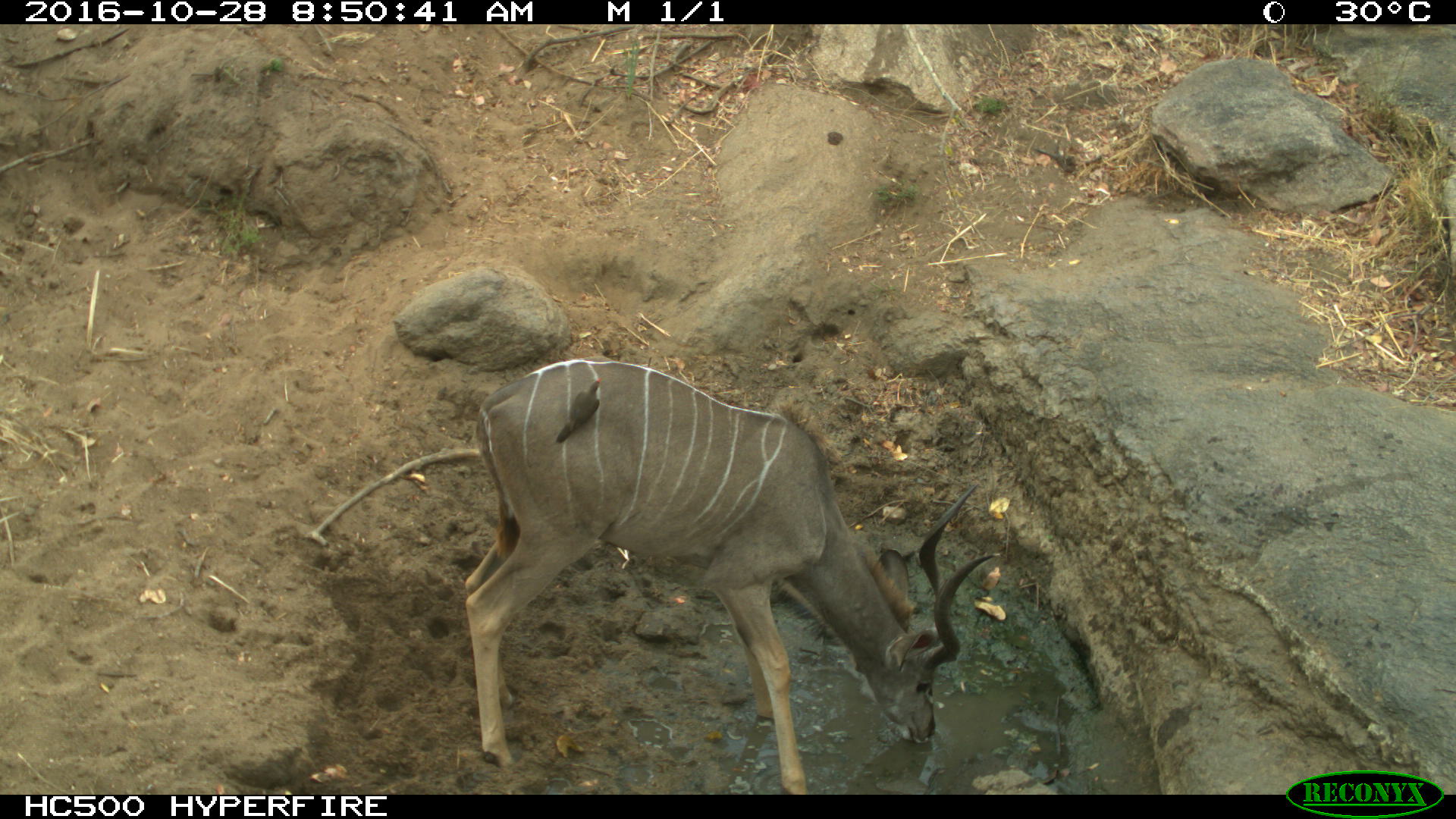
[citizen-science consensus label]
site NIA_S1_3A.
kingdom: Animalia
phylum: Chordata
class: Aves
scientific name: Aves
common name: bird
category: birdother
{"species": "birdother (bird) (Aves)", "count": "1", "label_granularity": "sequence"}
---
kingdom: Animalia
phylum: Chordata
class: Mammalia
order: Artiodactyla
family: Bovidae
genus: Tragelaphus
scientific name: Tragelaphus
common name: kudu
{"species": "kudu (Tragelaphus)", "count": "1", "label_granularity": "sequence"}